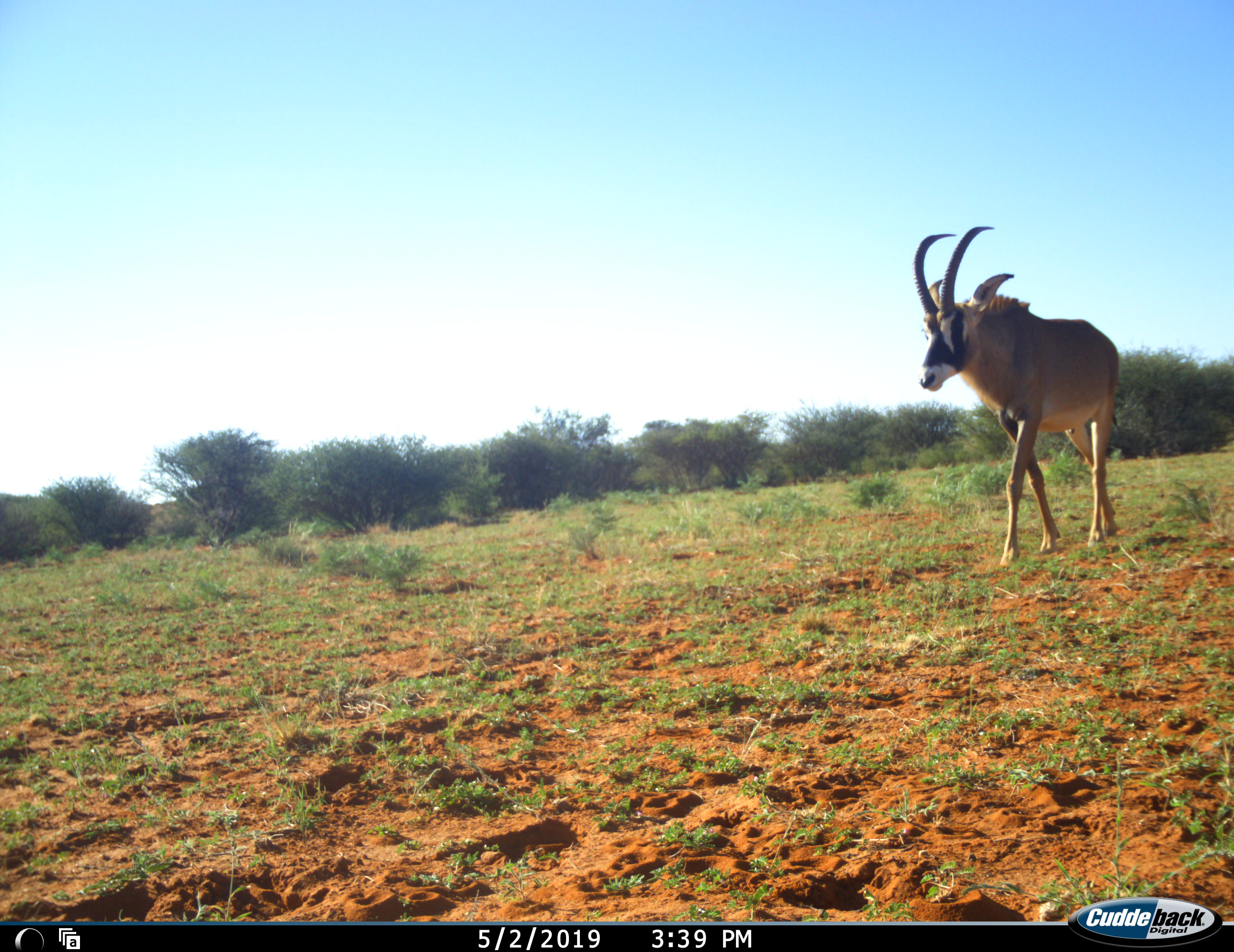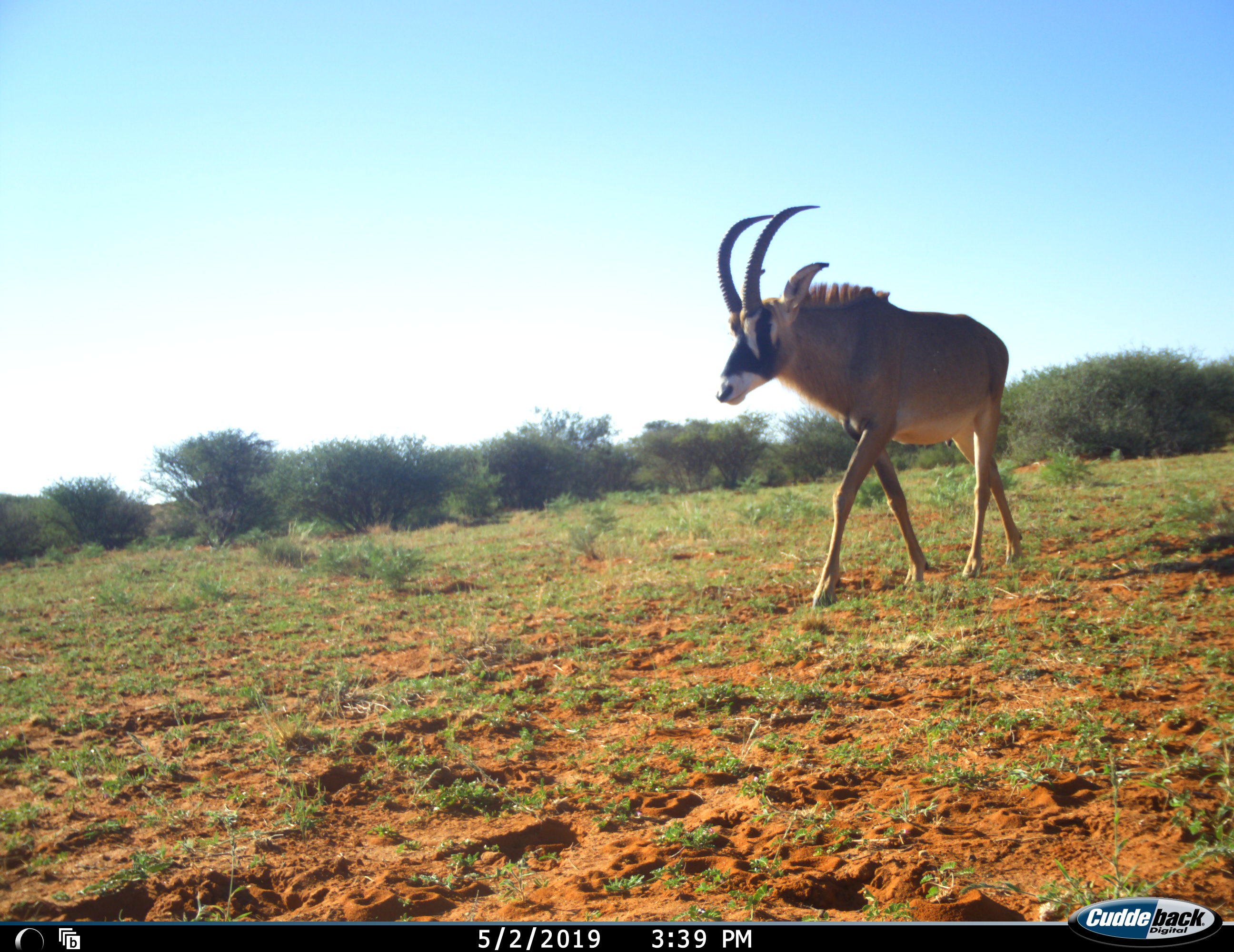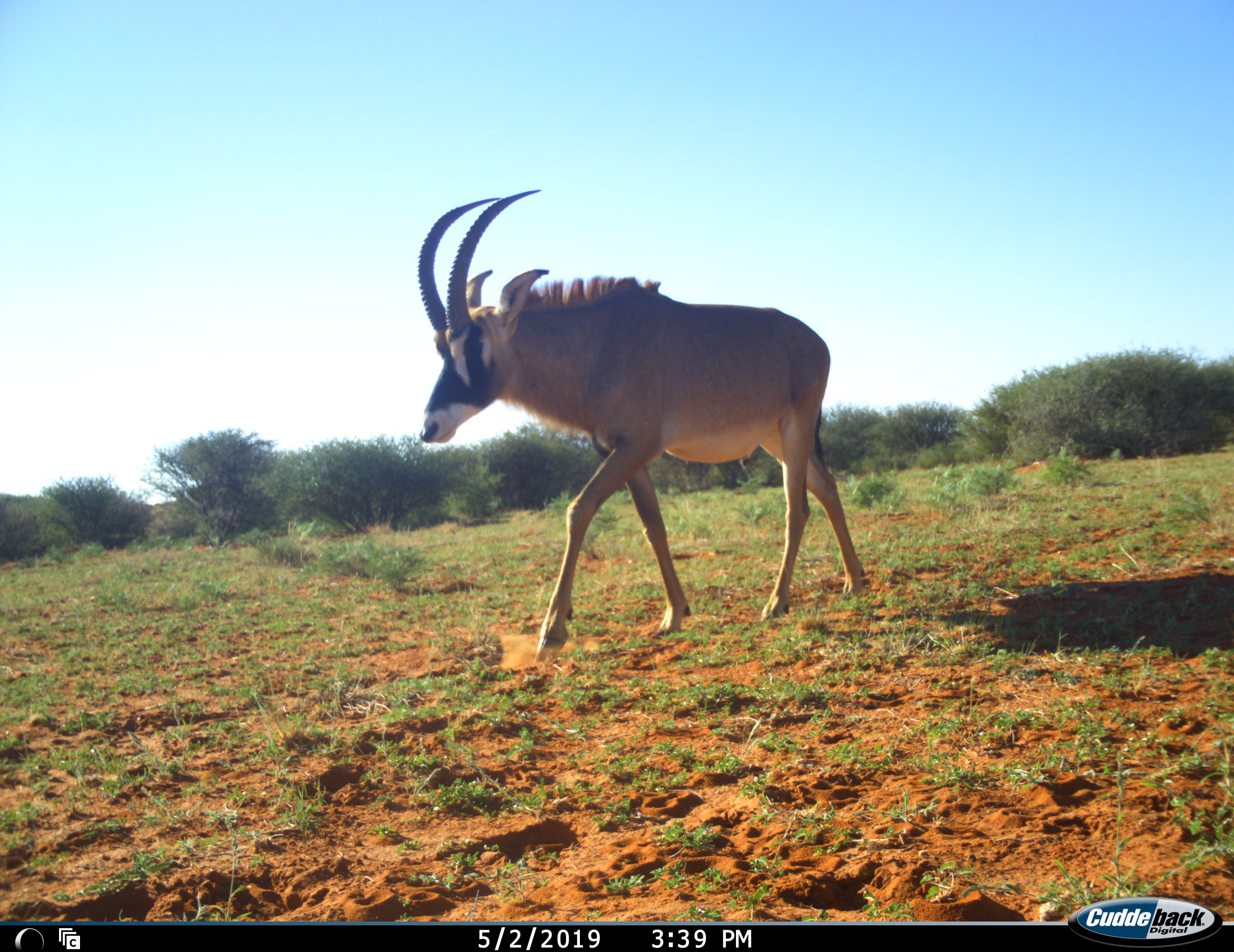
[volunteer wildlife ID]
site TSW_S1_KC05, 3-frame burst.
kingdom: Animalia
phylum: Chordata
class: Mammalia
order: Artiodactyla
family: Bovidae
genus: Hippotragus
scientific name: Hippotragus equinus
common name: roan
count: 1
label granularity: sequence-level